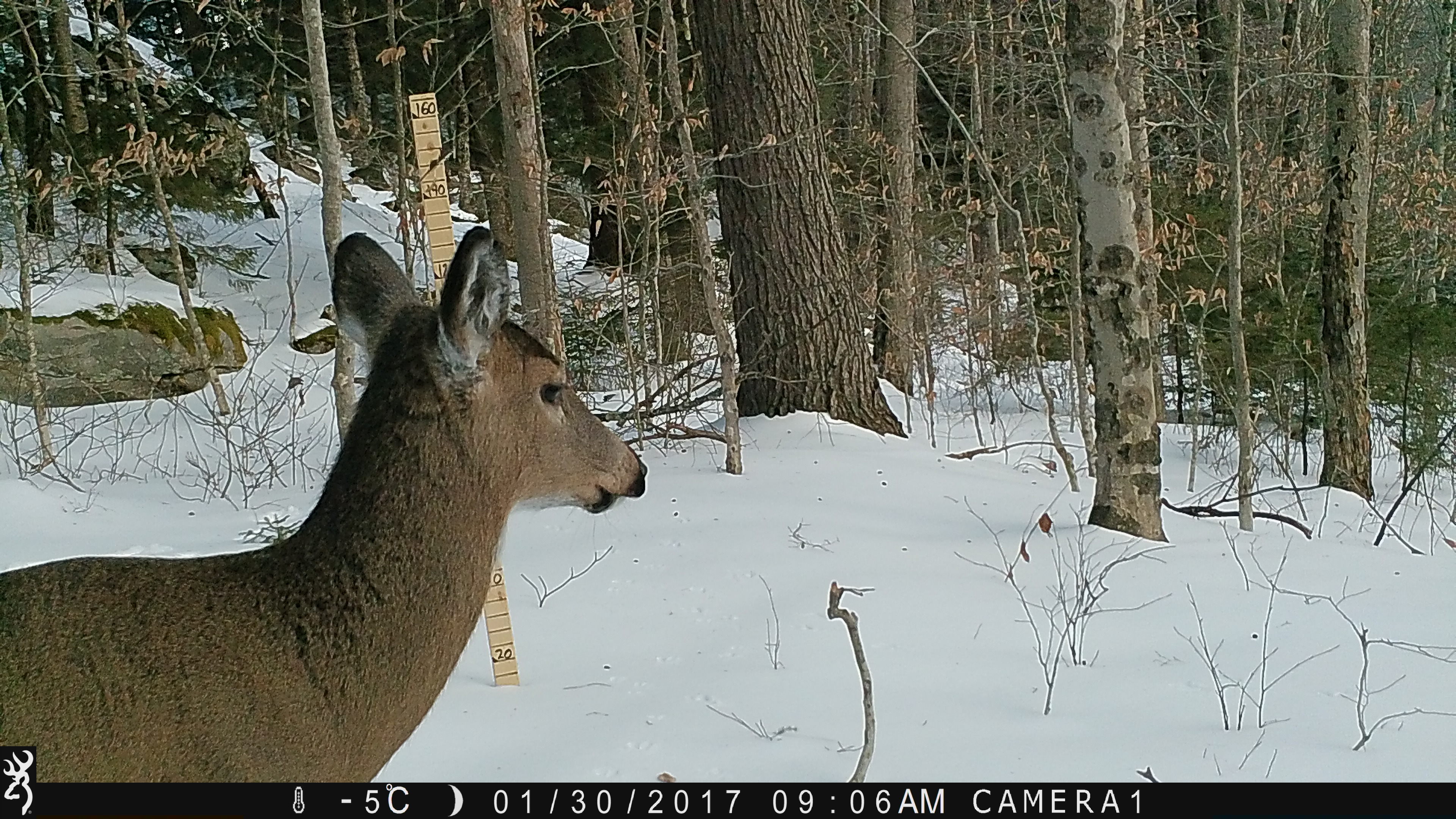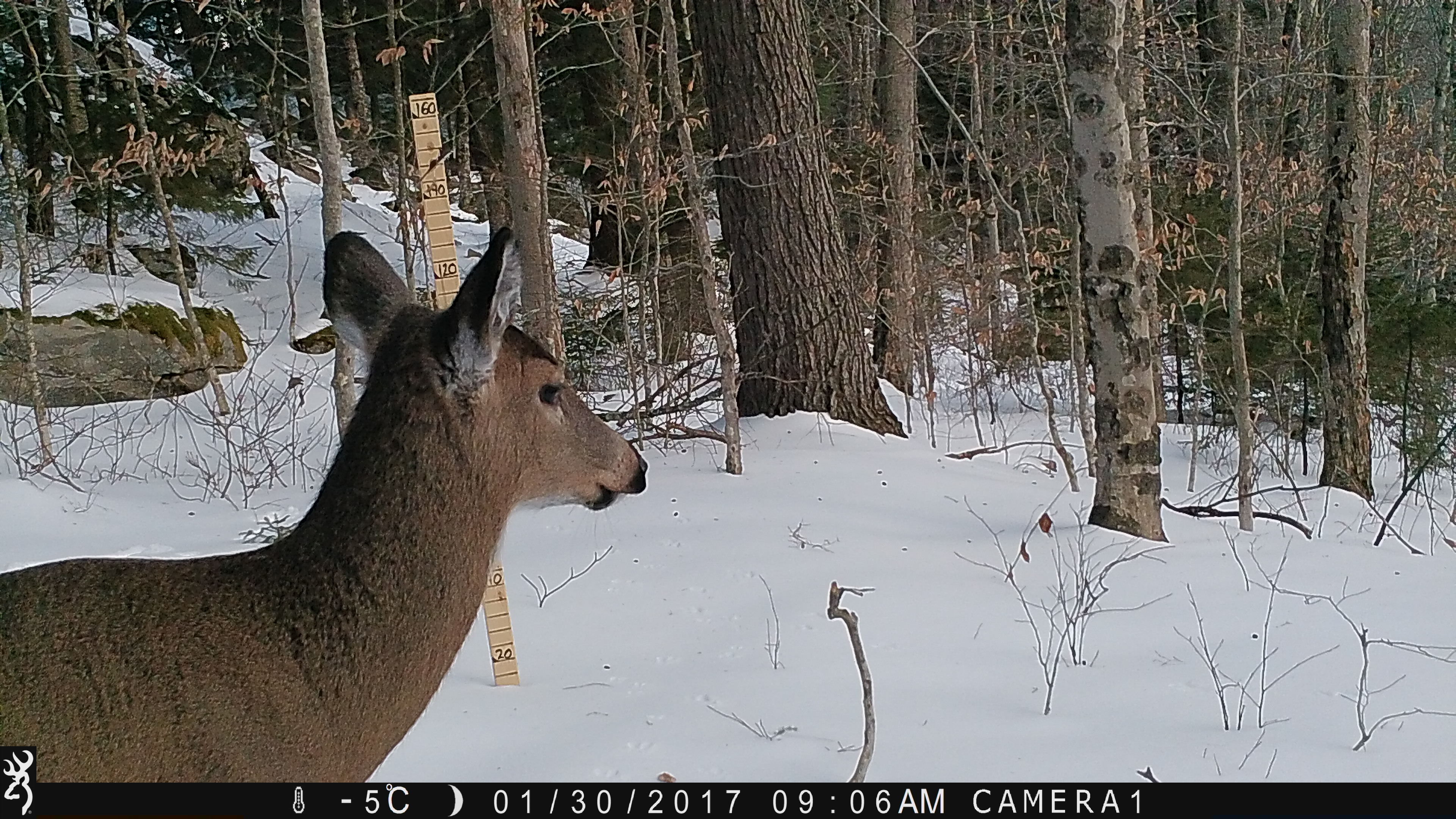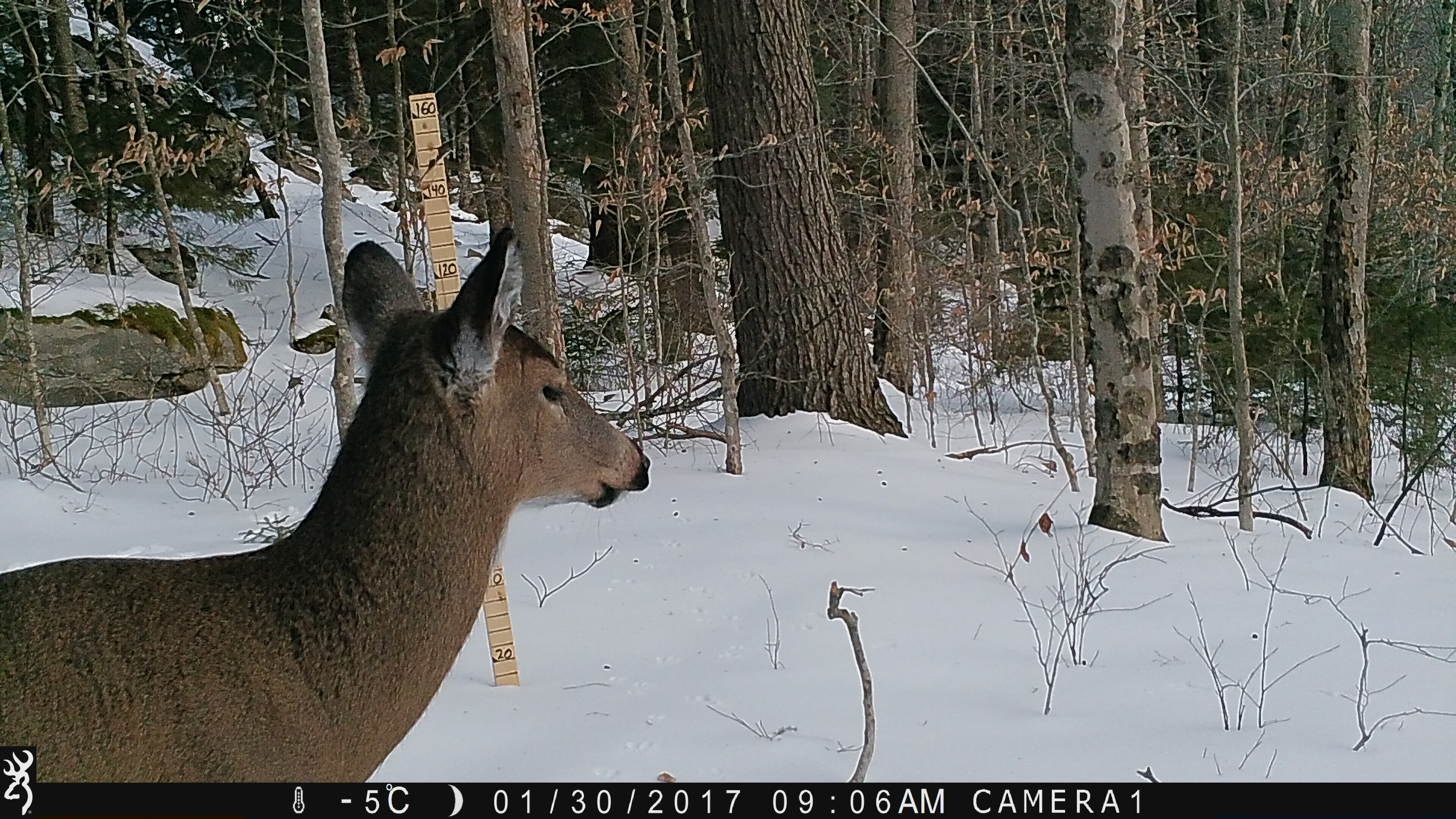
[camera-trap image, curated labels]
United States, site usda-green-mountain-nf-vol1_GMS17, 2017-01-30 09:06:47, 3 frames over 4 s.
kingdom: Animalia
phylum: Chordata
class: Mammalia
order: Artiodactyla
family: Cervidae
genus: Odocoileus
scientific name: Odocoileus virginianus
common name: white-tailed deer